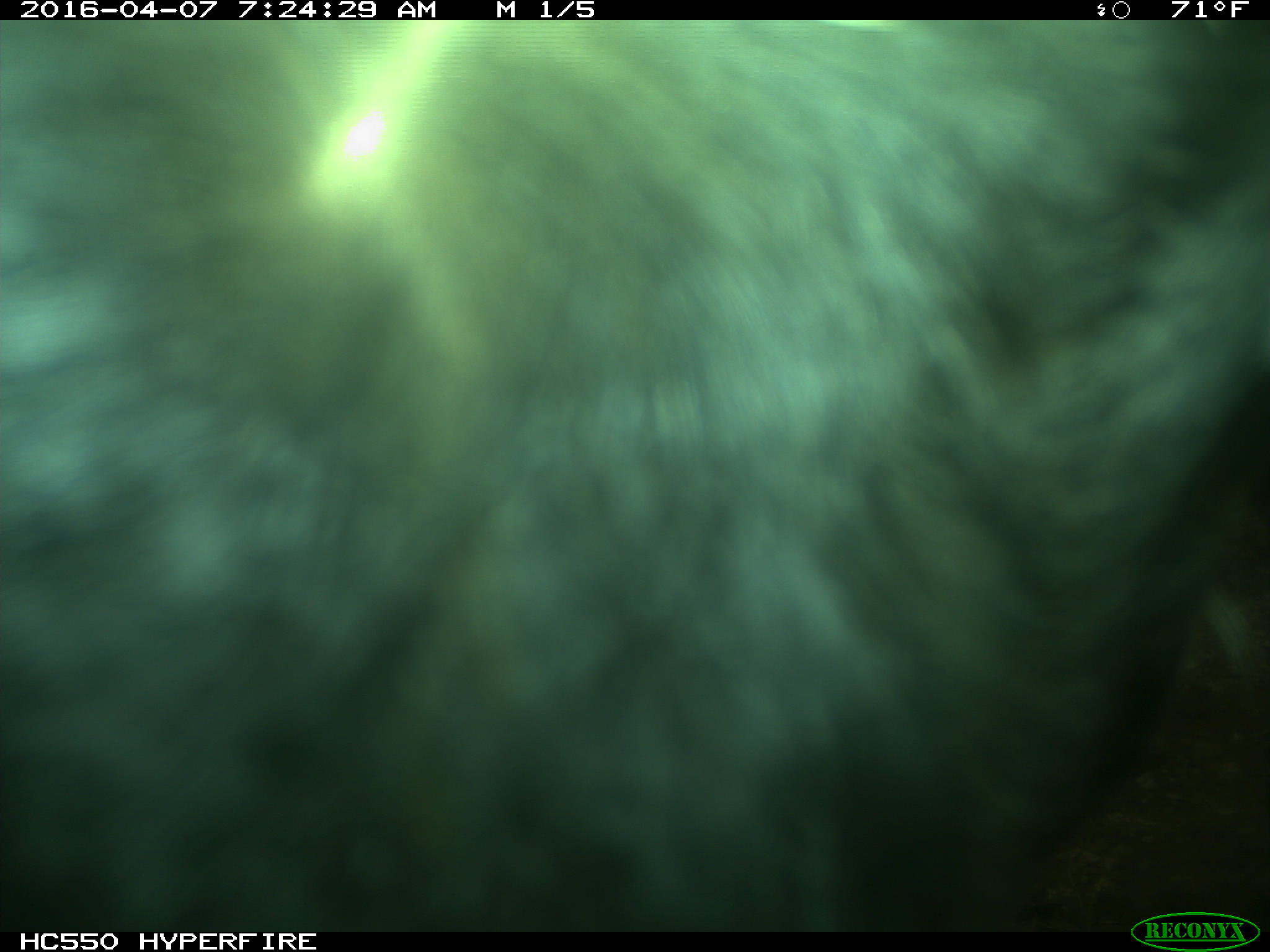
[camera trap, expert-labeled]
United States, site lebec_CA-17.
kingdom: Animalia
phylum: Chordata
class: Mammalia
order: Artiodactyla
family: Bovidae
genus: Bos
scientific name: Bos taurus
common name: domestic cow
Bos taurus (domestic cow).